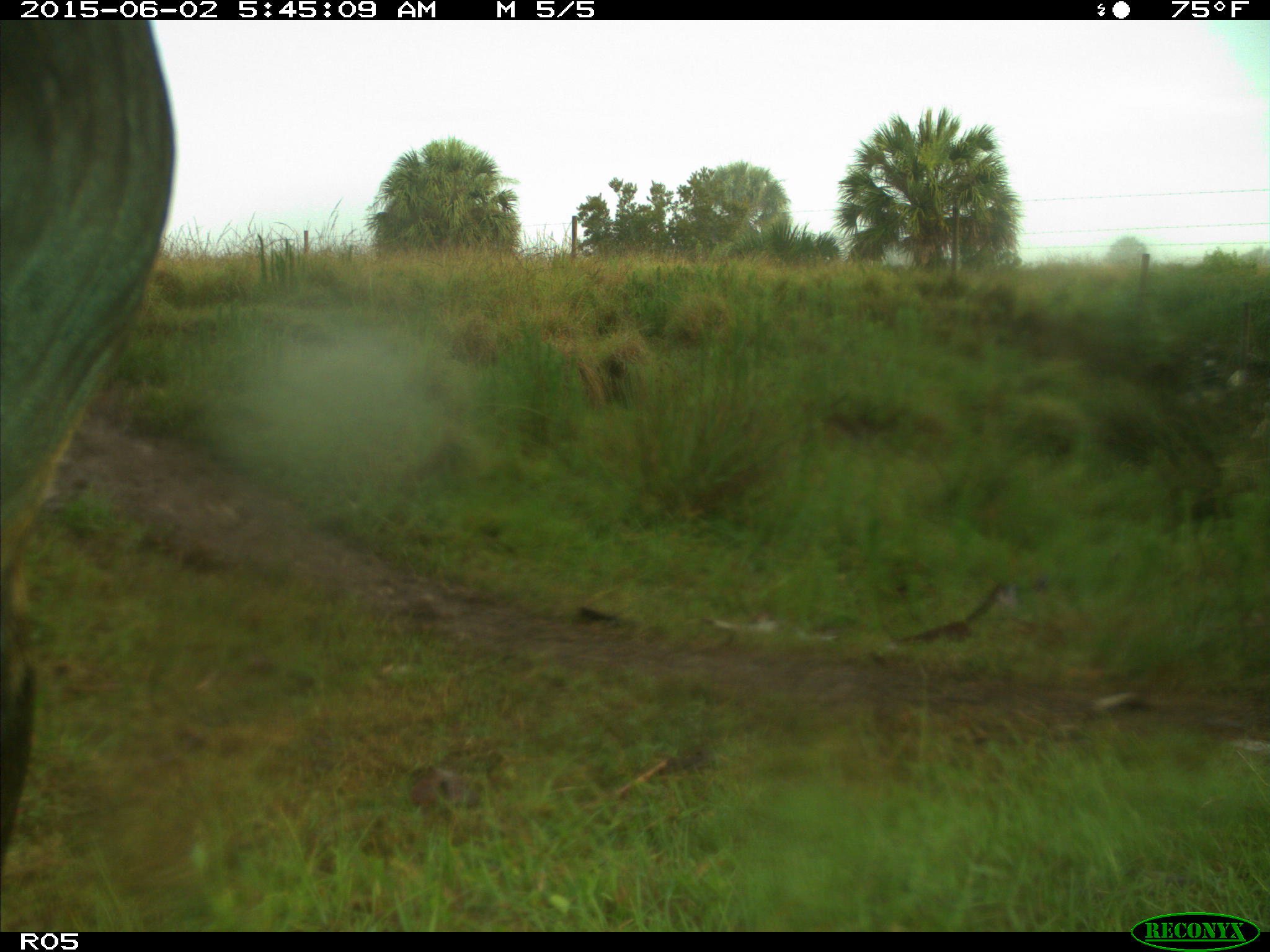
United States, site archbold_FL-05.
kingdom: Animalia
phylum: Chordata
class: Mammalia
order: Artiodactyla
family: Bovidae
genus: Bos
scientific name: Bos taurus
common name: domestic cow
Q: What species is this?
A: Bos taurus (domestic cow).